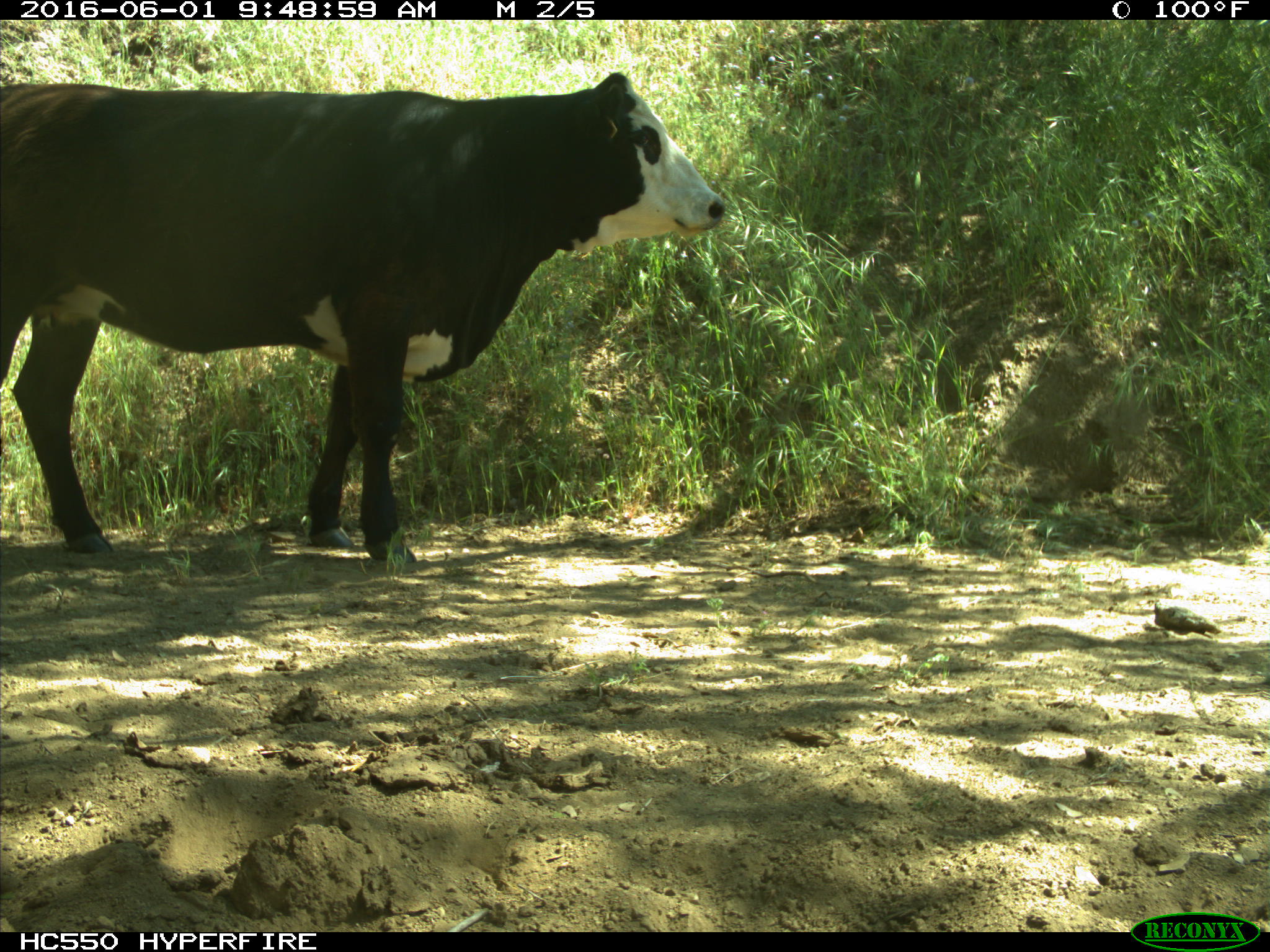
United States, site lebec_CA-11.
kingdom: Animalia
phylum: Chordata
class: Mammalia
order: Artiodactyla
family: Bovidae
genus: Bos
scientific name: Bos taurus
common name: domestic cow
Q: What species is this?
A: Bos taurus (domestic cow).